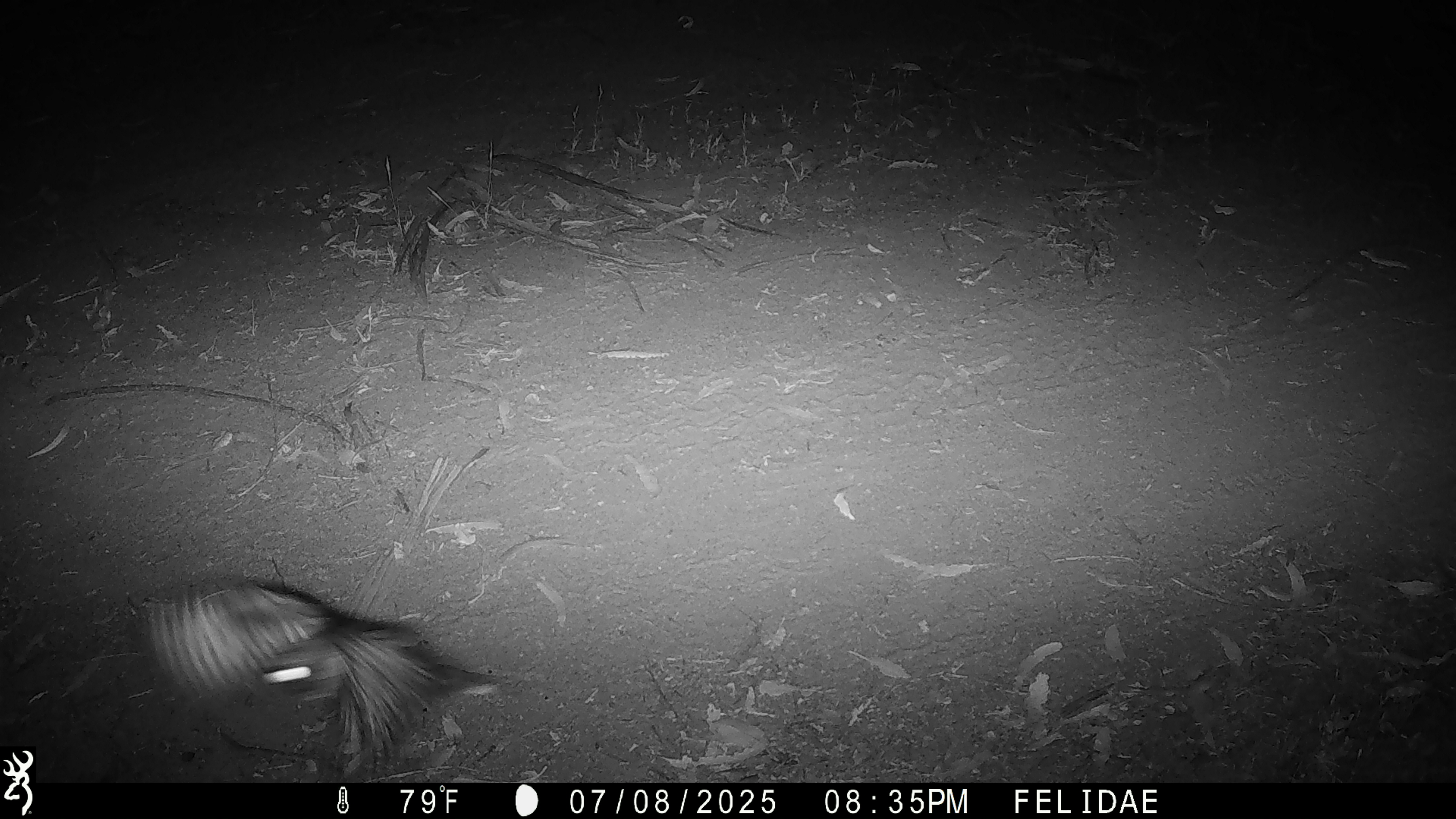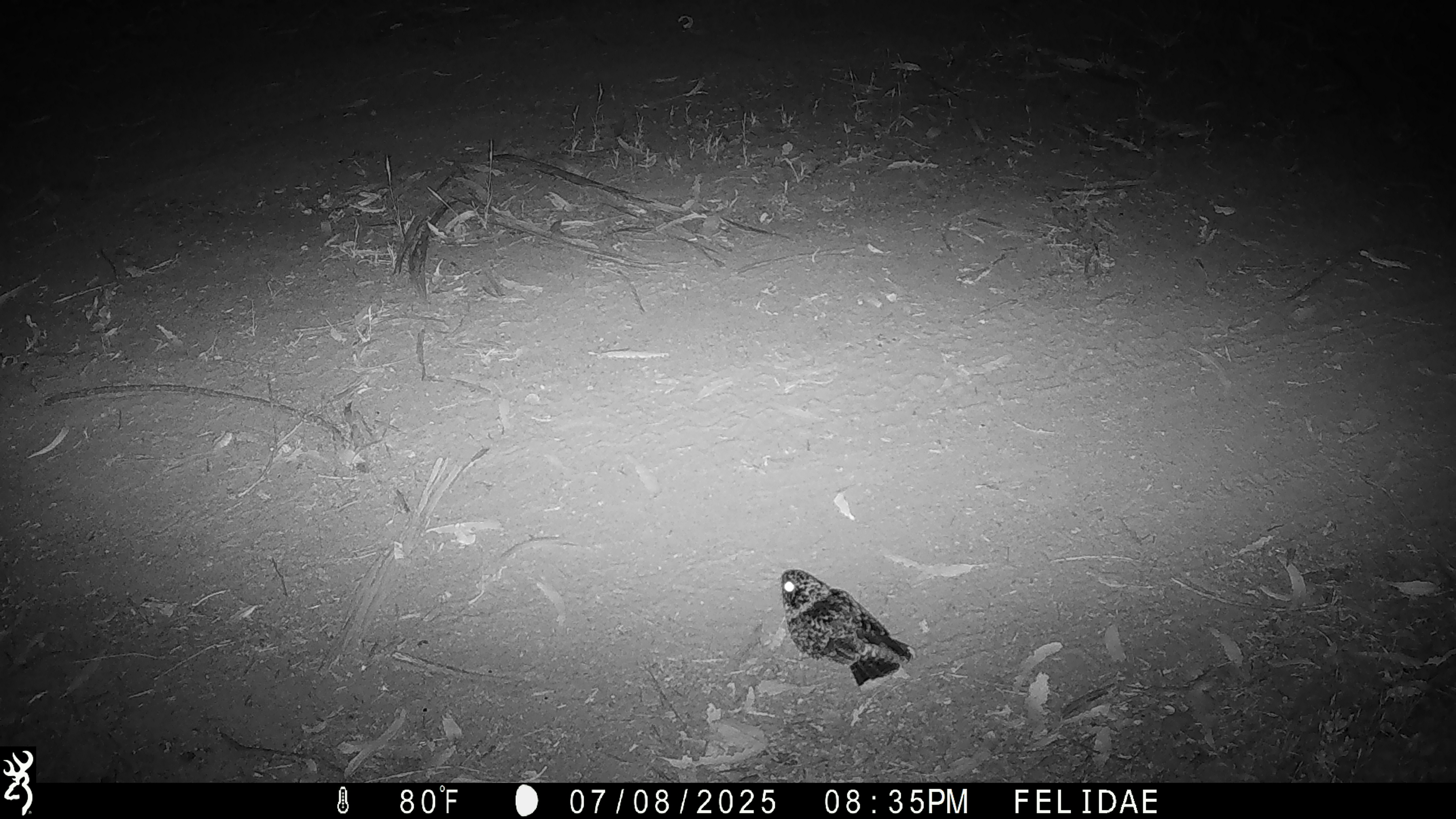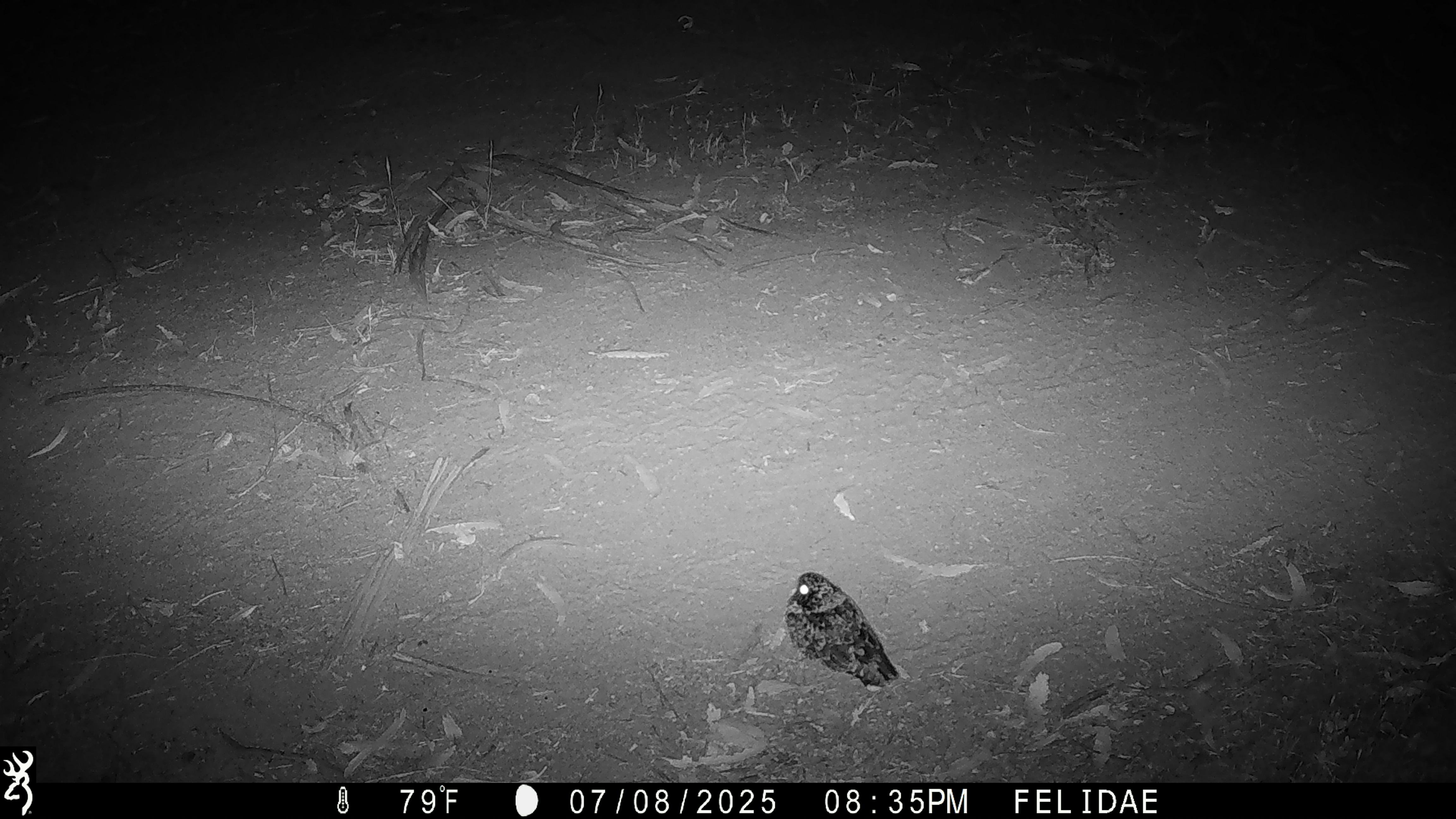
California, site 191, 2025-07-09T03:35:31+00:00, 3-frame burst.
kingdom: Animalia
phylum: Chordata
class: Aves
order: Caprimulgiformes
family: Caprimulgidae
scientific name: Caprimulgidae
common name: nightjar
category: unknown nightjar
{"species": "unknown nightjar (nightjar) (Caprimulgidae)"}